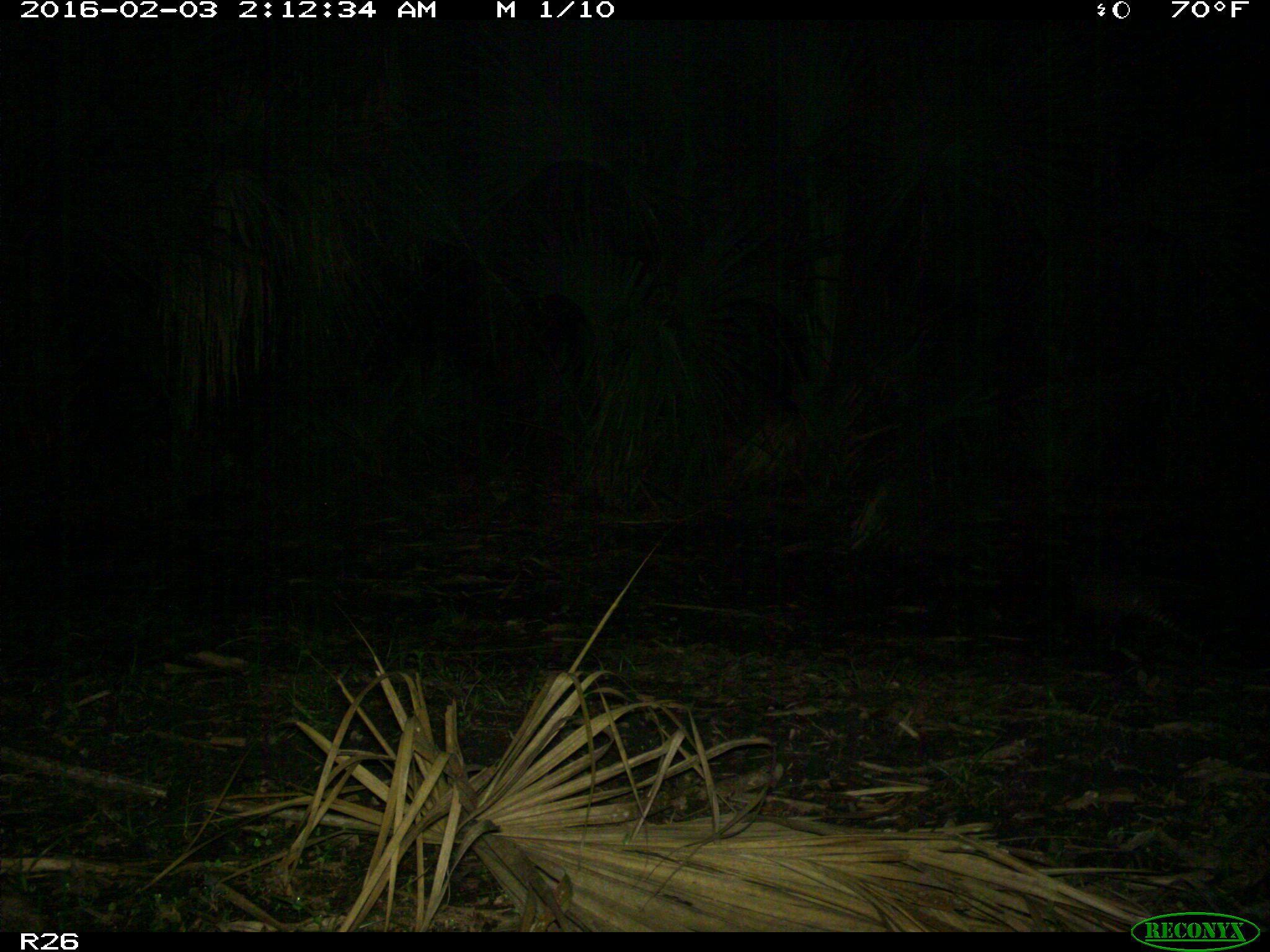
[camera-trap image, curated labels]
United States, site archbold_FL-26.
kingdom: Animalia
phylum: Chordata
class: Mammalia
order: Cingulata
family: Dasypodidae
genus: Dasypus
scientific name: Dasypus novemcinctus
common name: nine-banded armadillo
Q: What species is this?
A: Dasypus novemcinctus (nine-banded armadillo).